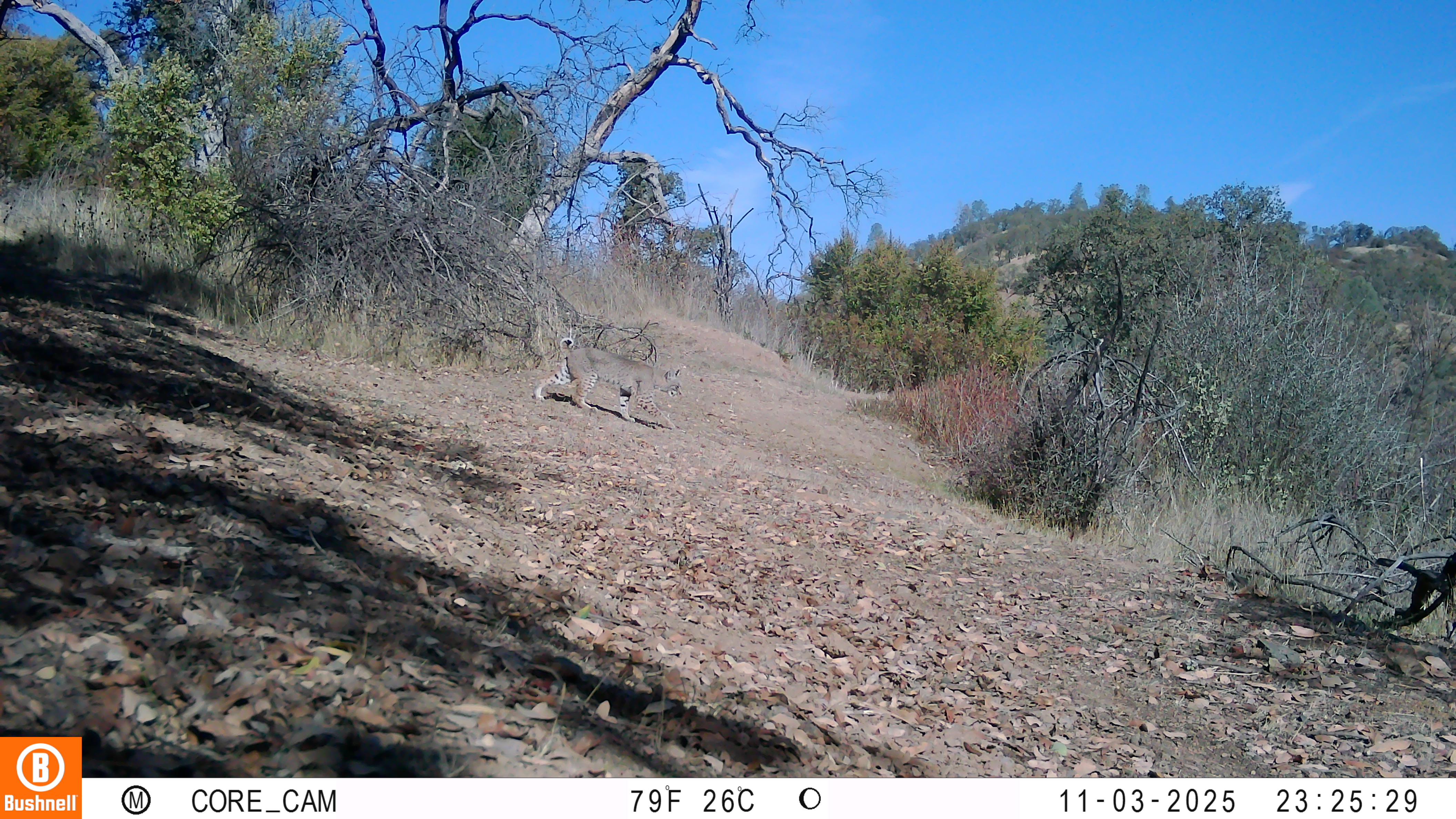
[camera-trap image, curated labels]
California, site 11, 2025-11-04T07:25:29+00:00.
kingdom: Animalia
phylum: Chordata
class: Mammalia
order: Carnivora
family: Felidae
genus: Lynx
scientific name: Lynx rufus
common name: bobcat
Bobcat (Lynx rufus).